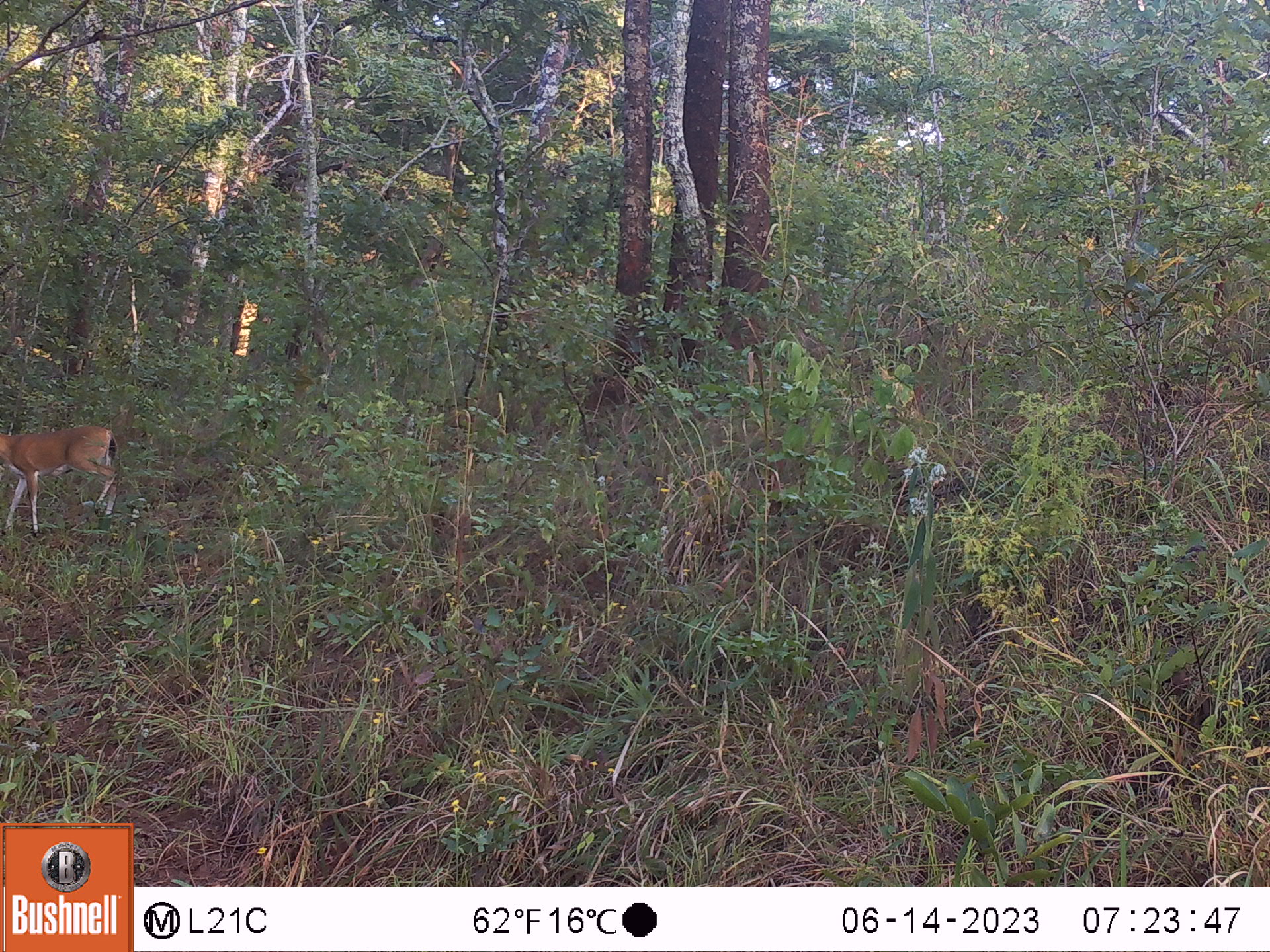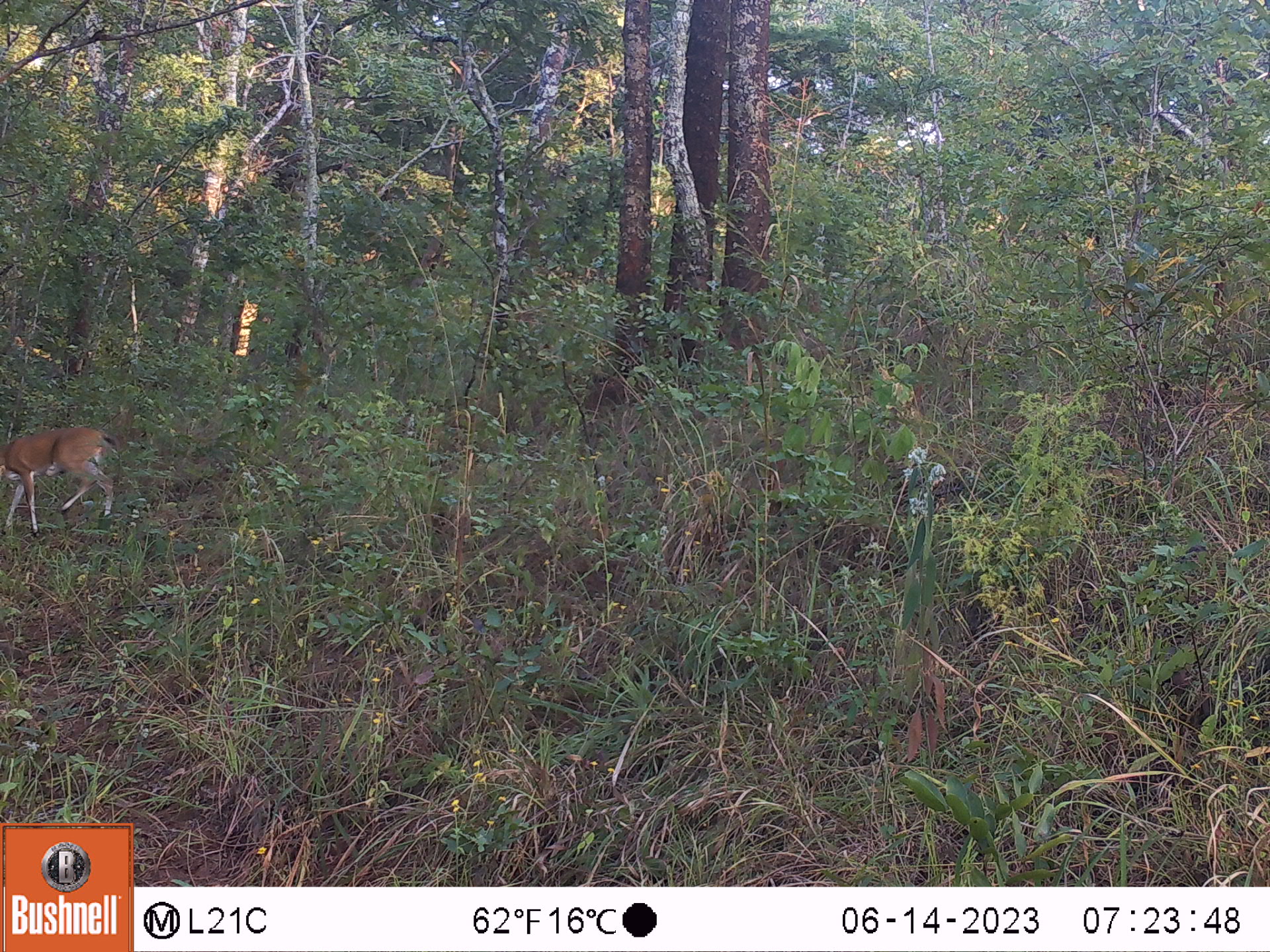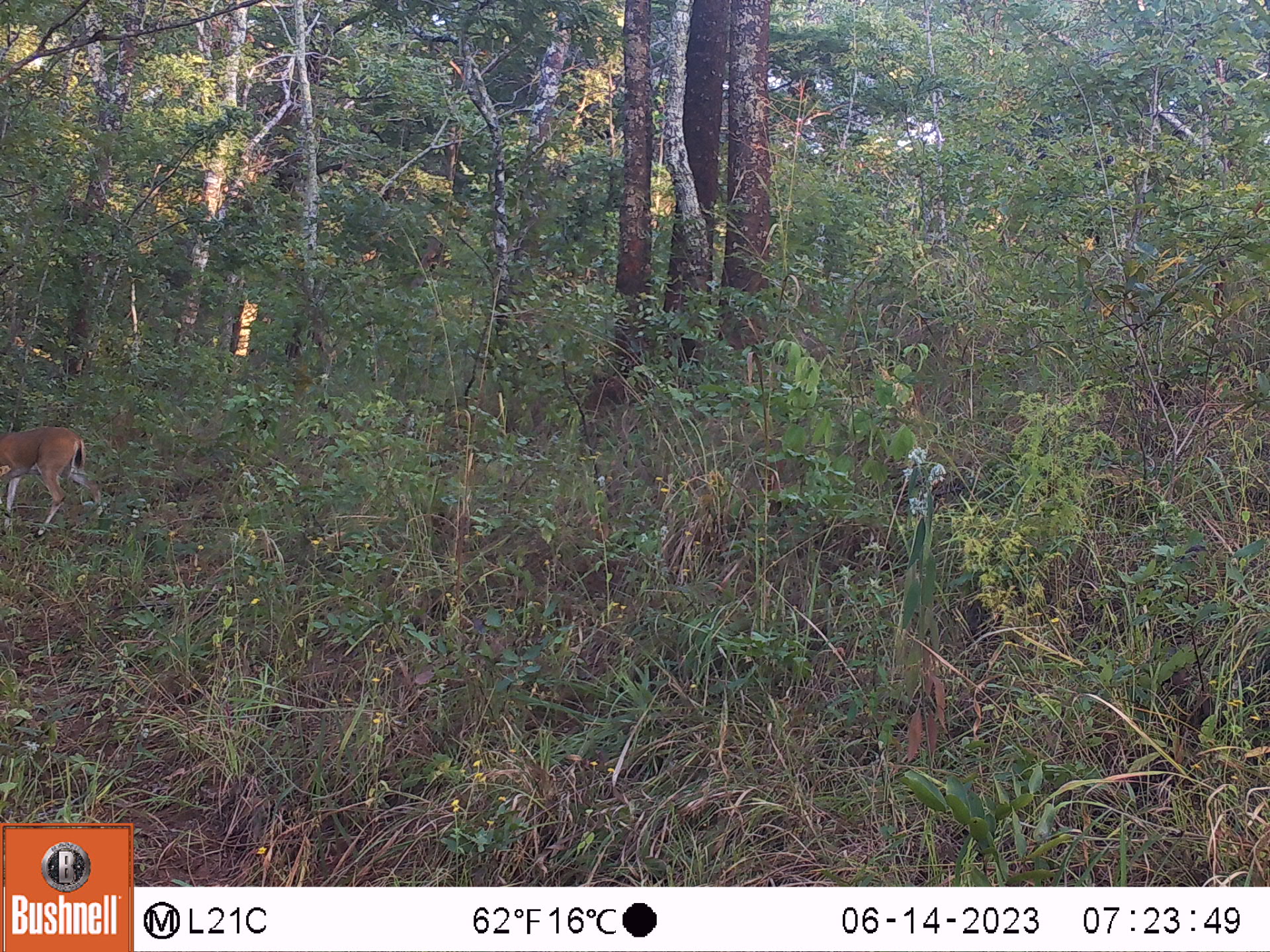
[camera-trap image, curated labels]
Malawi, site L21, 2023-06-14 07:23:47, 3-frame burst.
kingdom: Animalia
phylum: Chordata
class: Mammalia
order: Artiodactyla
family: Bovidae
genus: Sylvicapra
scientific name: Sylvicapra grimmia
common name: common duiker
Common duiker (Sylvicapra grimmia), count 1.